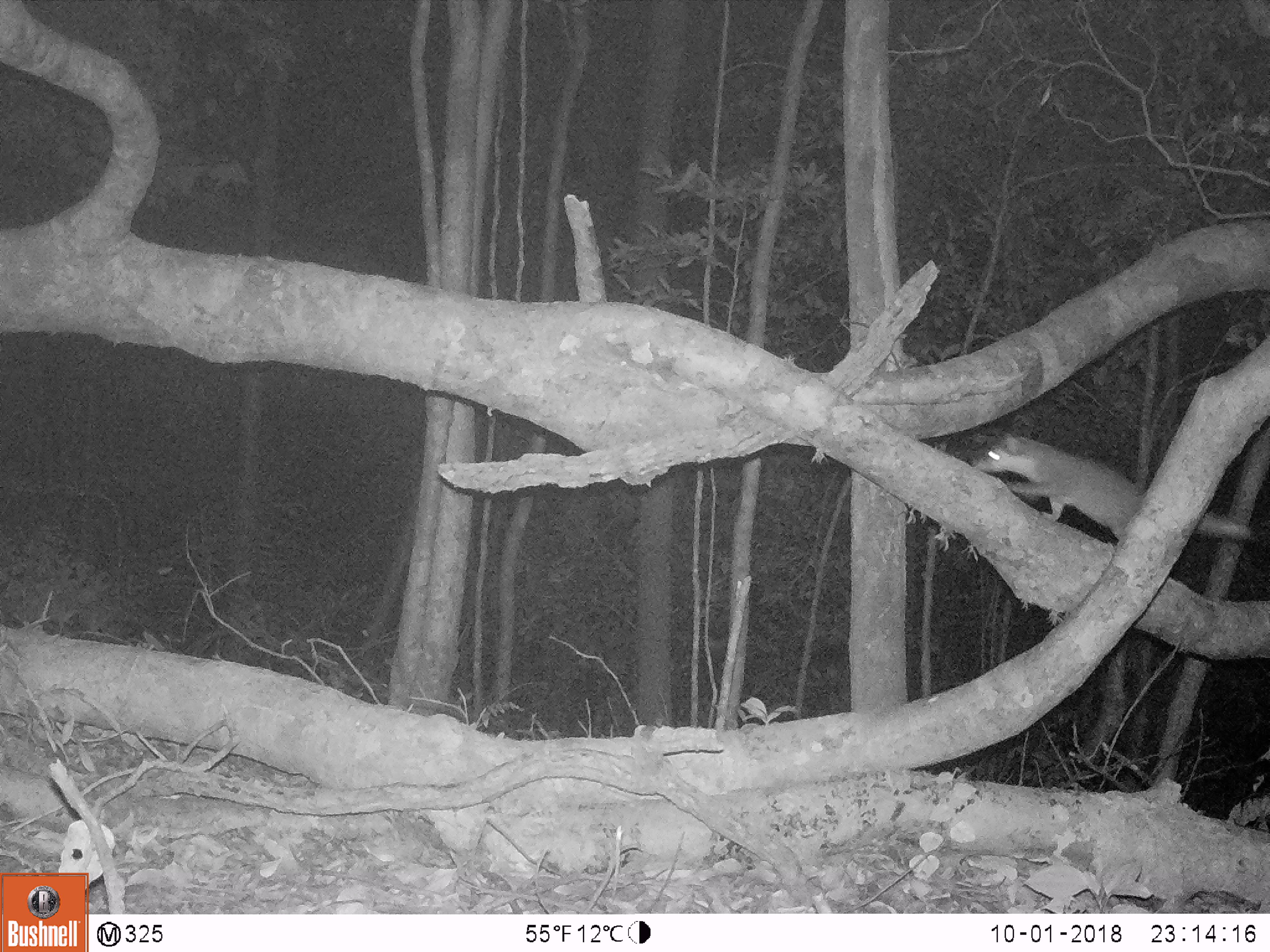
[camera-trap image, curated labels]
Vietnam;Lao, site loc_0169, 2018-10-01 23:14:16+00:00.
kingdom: Animalia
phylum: Chordata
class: Mammalia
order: Carnivora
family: Mustelidae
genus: Melogale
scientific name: Melogale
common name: ferret badger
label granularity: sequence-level